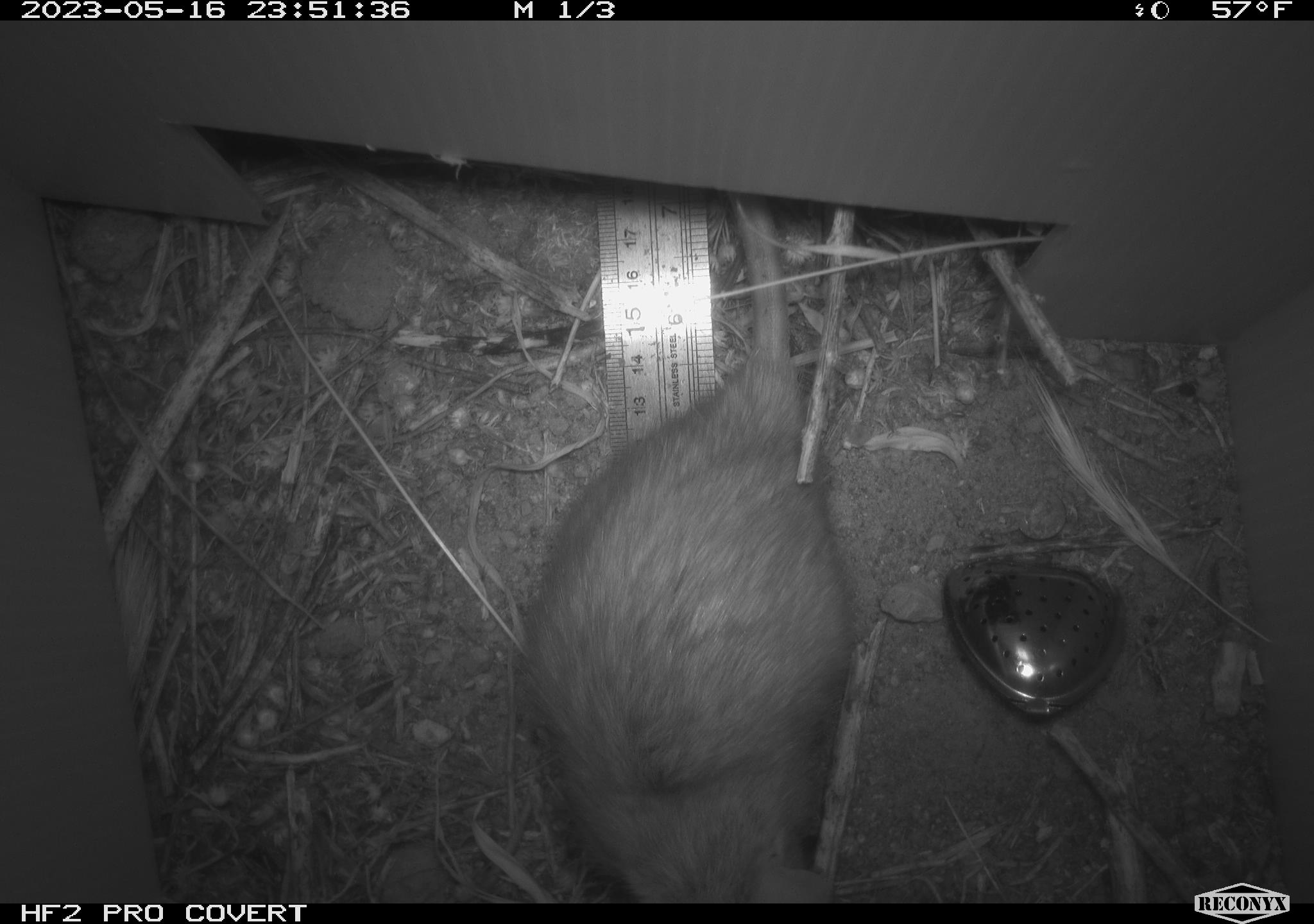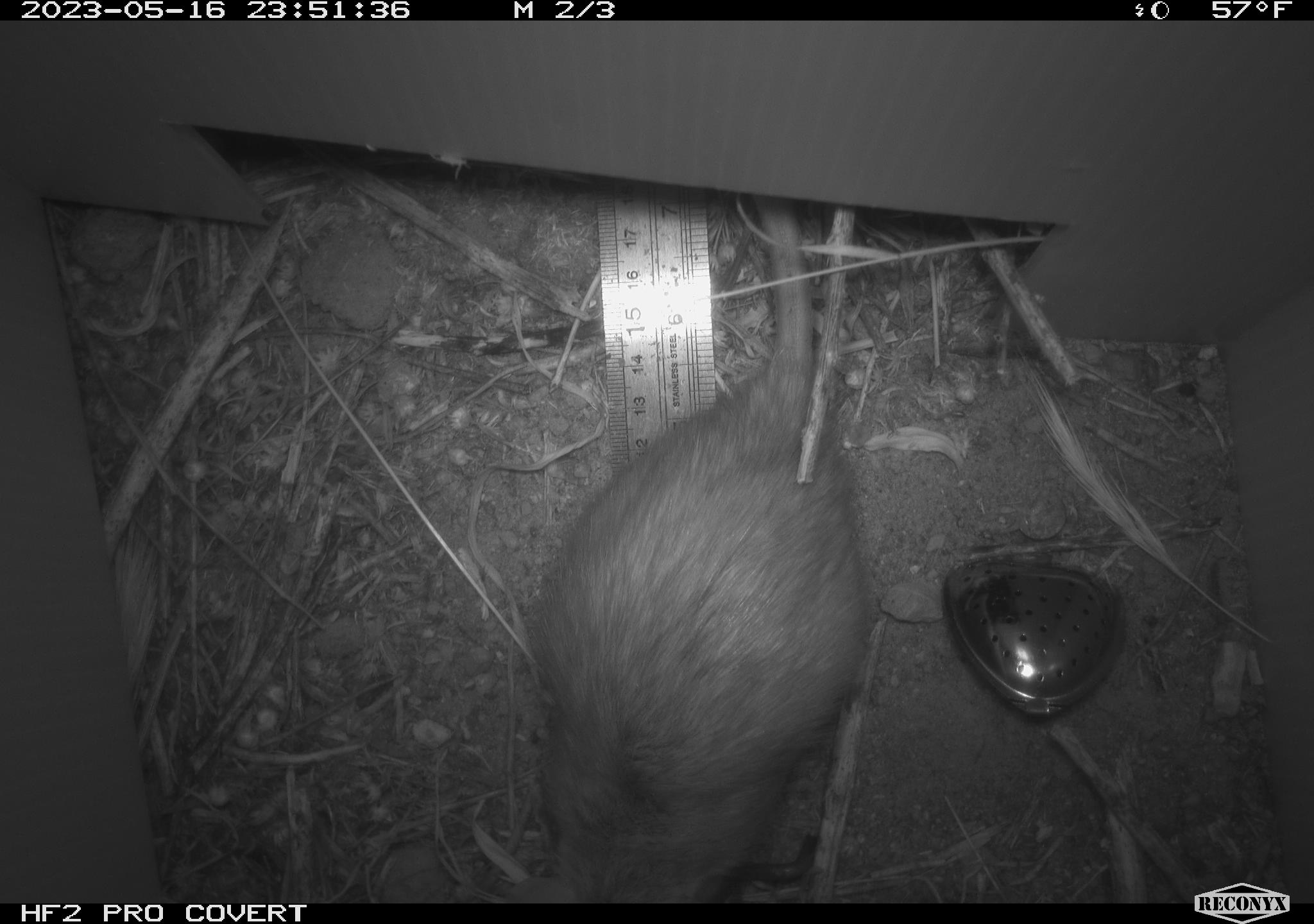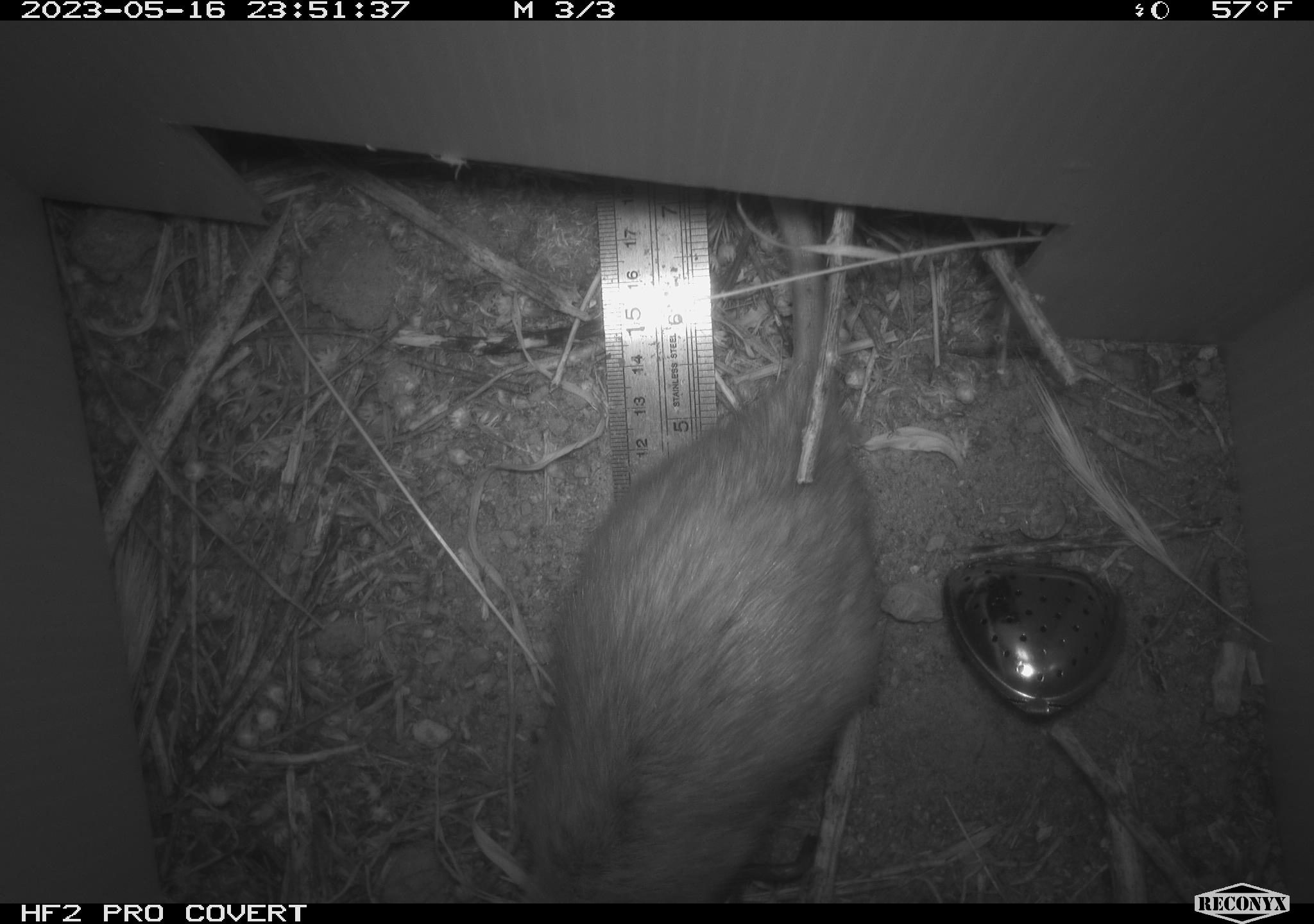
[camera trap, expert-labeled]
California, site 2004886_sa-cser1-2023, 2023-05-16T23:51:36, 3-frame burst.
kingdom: Animalia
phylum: Chordata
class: Mammalia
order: Rodentia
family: Muridae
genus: Rattus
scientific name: Rattus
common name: rat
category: rattus species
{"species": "rattus species (rat) (Rattus)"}